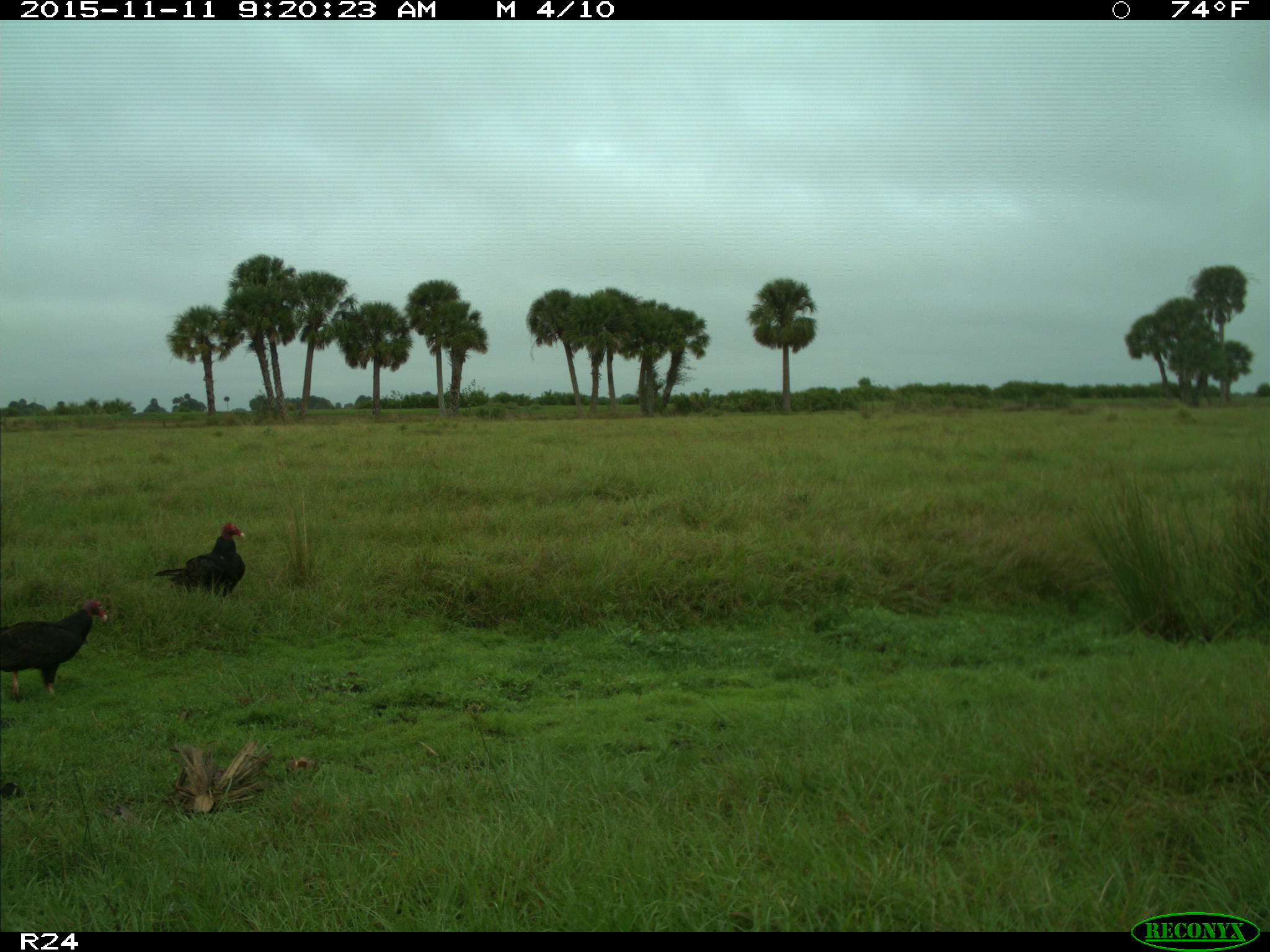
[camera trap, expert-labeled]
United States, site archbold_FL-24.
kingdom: Animalia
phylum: Chordata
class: Aves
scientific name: Aves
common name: birds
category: unidentified bird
Unidentified bird (birds) (Aves).